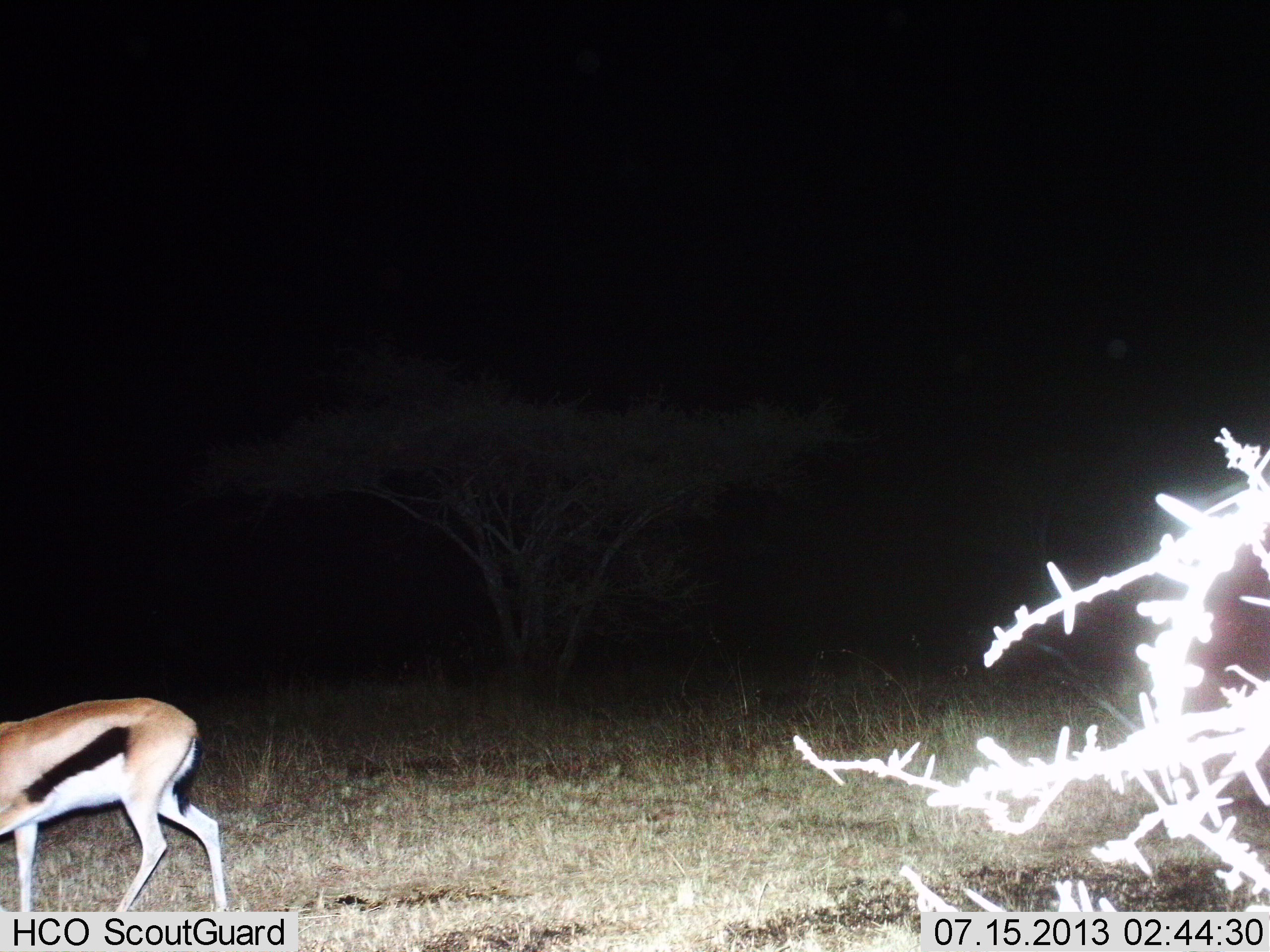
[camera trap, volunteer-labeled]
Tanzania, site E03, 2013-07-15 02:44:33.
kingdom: Animalia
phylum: Chordata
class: Mammalia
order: Artiodactyla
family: Bovidae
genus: Eudorcas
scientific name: Eudorcas thomsonii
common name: thomson's gazelle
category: gazellethomsons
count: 1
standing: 50%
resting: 0%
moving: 50%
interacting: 0%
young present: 0%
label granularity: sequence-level